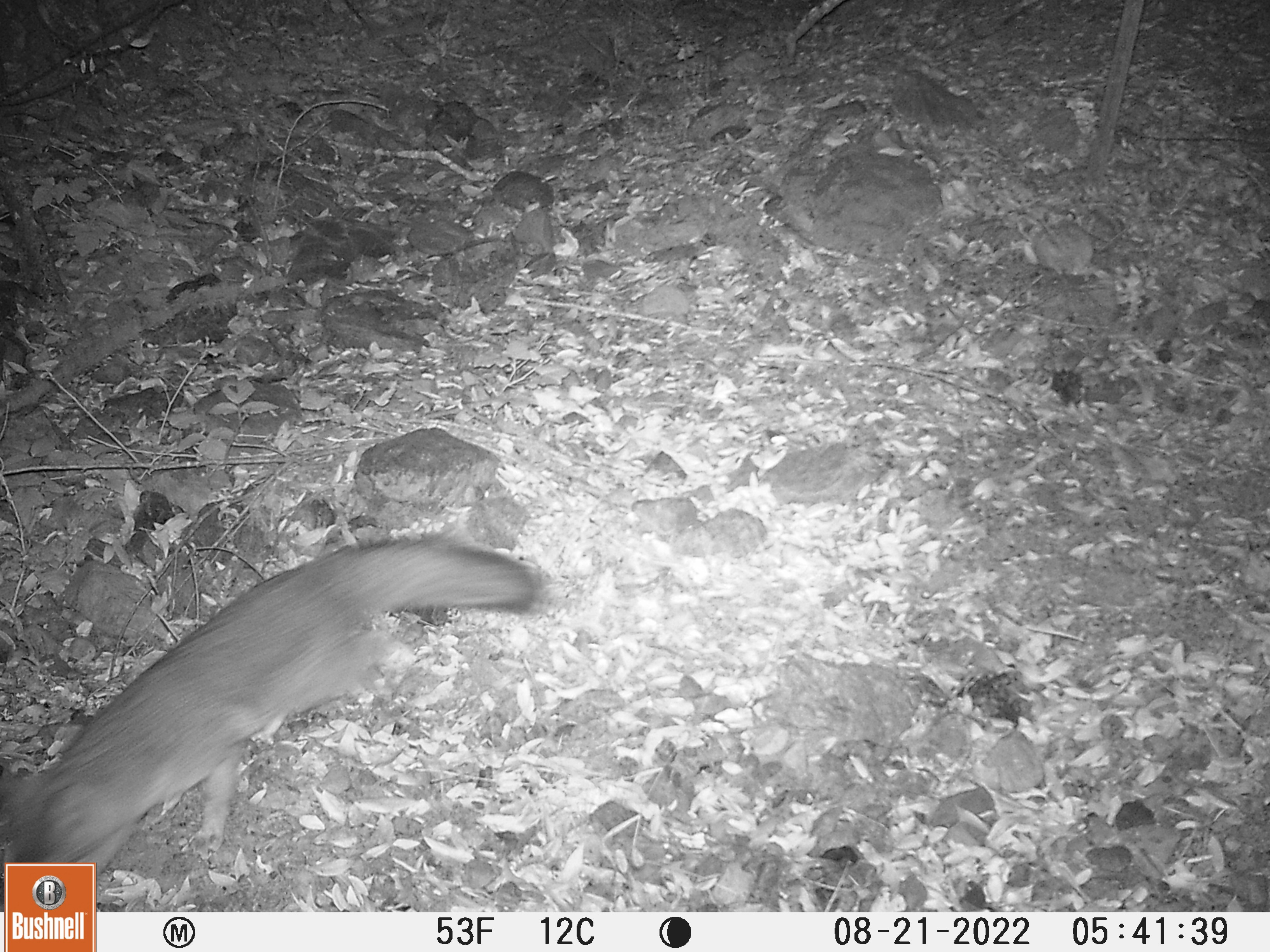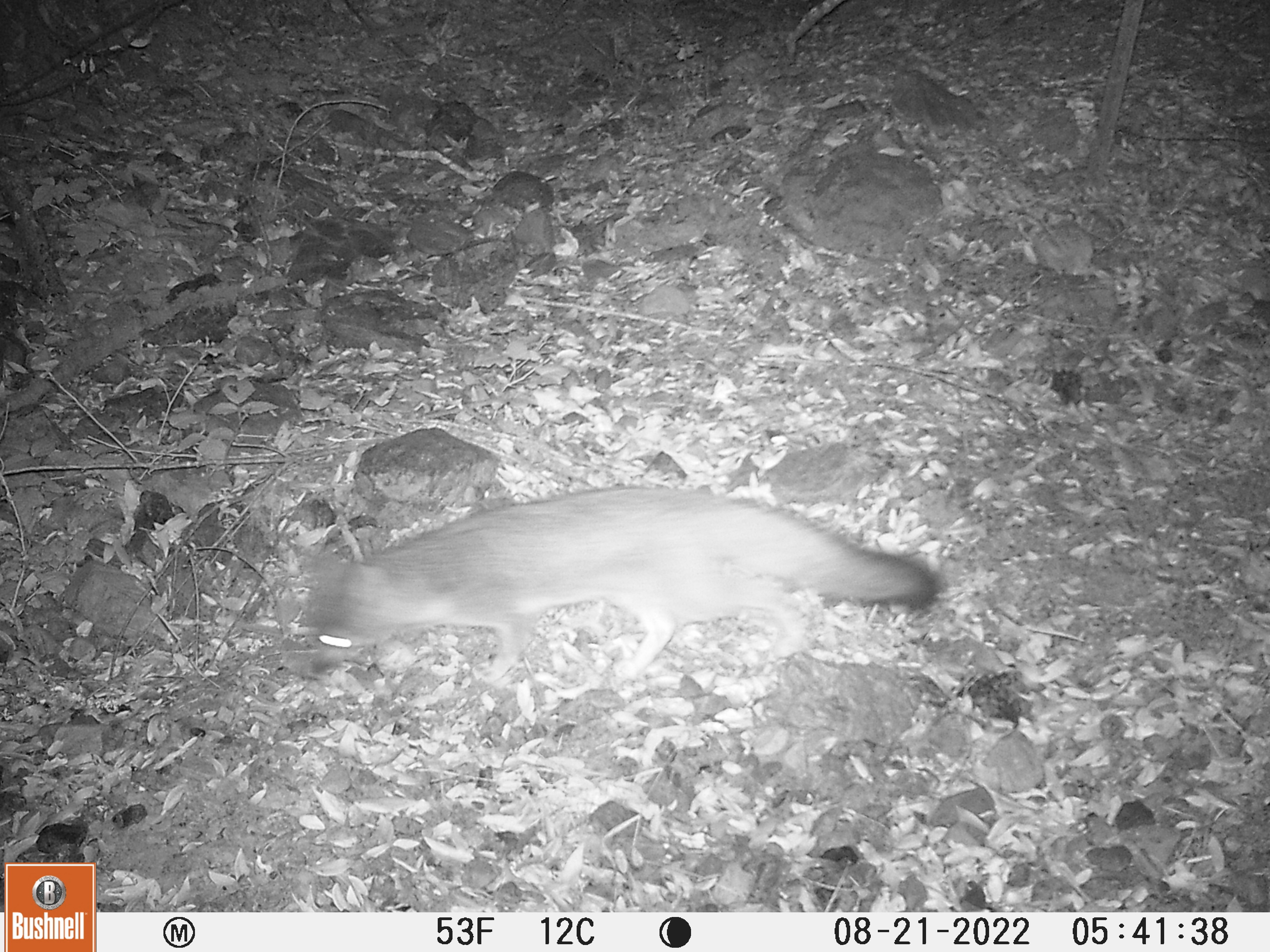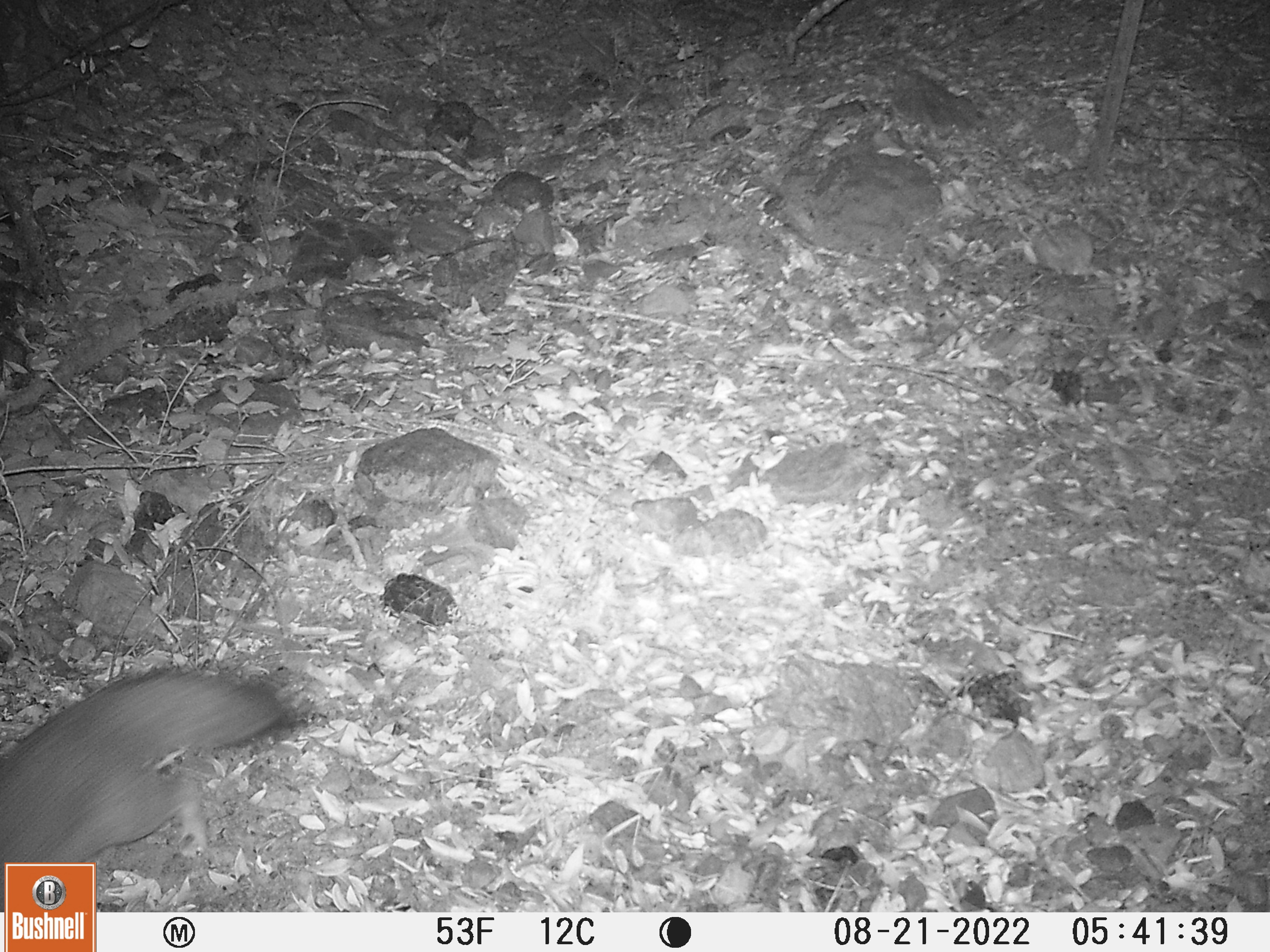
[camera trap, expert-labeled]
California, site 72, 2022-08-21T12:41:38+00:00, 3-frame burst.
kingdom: Animalia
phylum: Chordata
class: Mammalia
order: Carnivora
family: Canidae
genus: Urocyon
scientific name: Urocyon cinereoargenteus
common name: gray fox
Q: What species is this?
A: Gray fox (Urocyon cinereoargenteus).